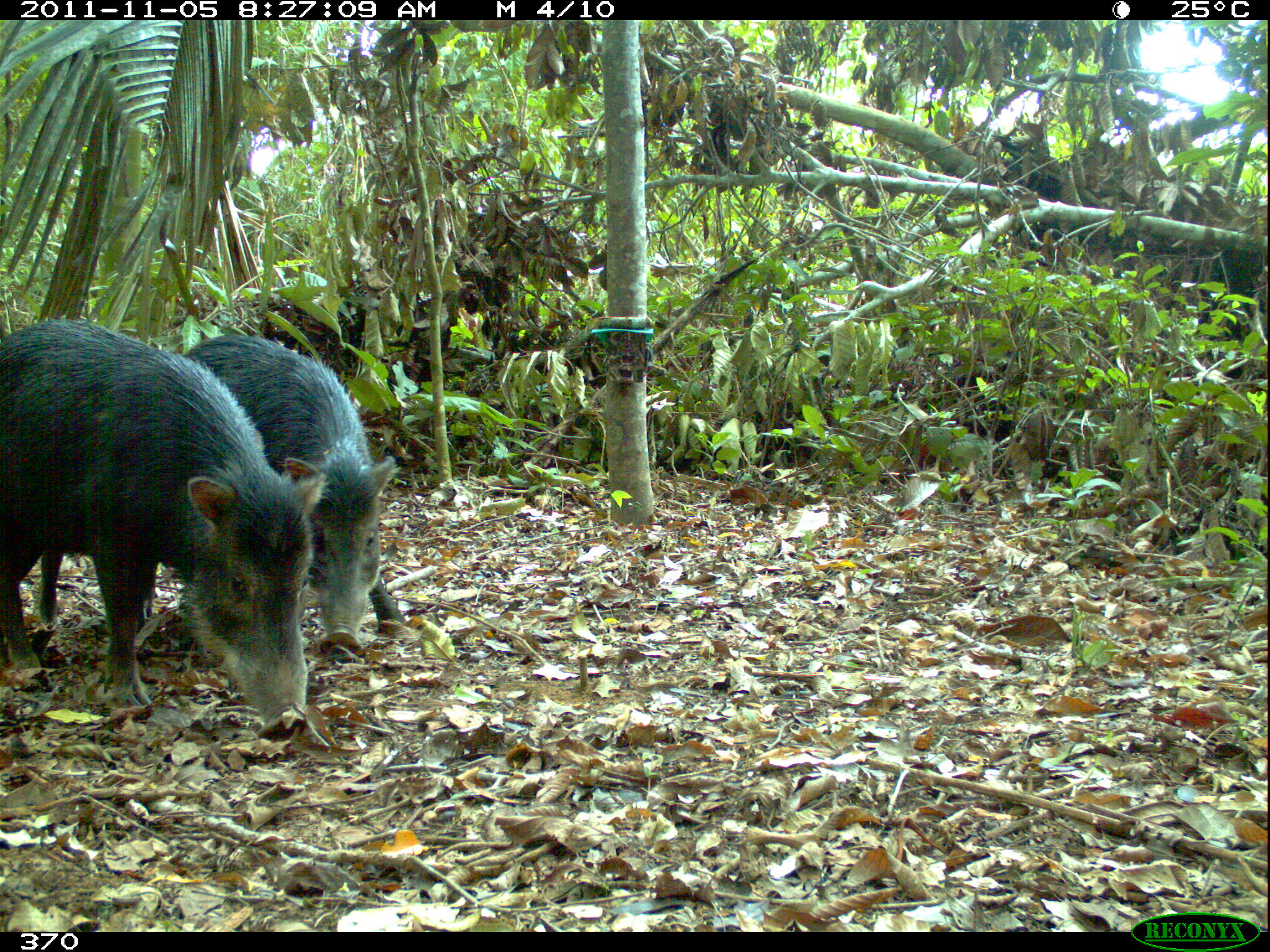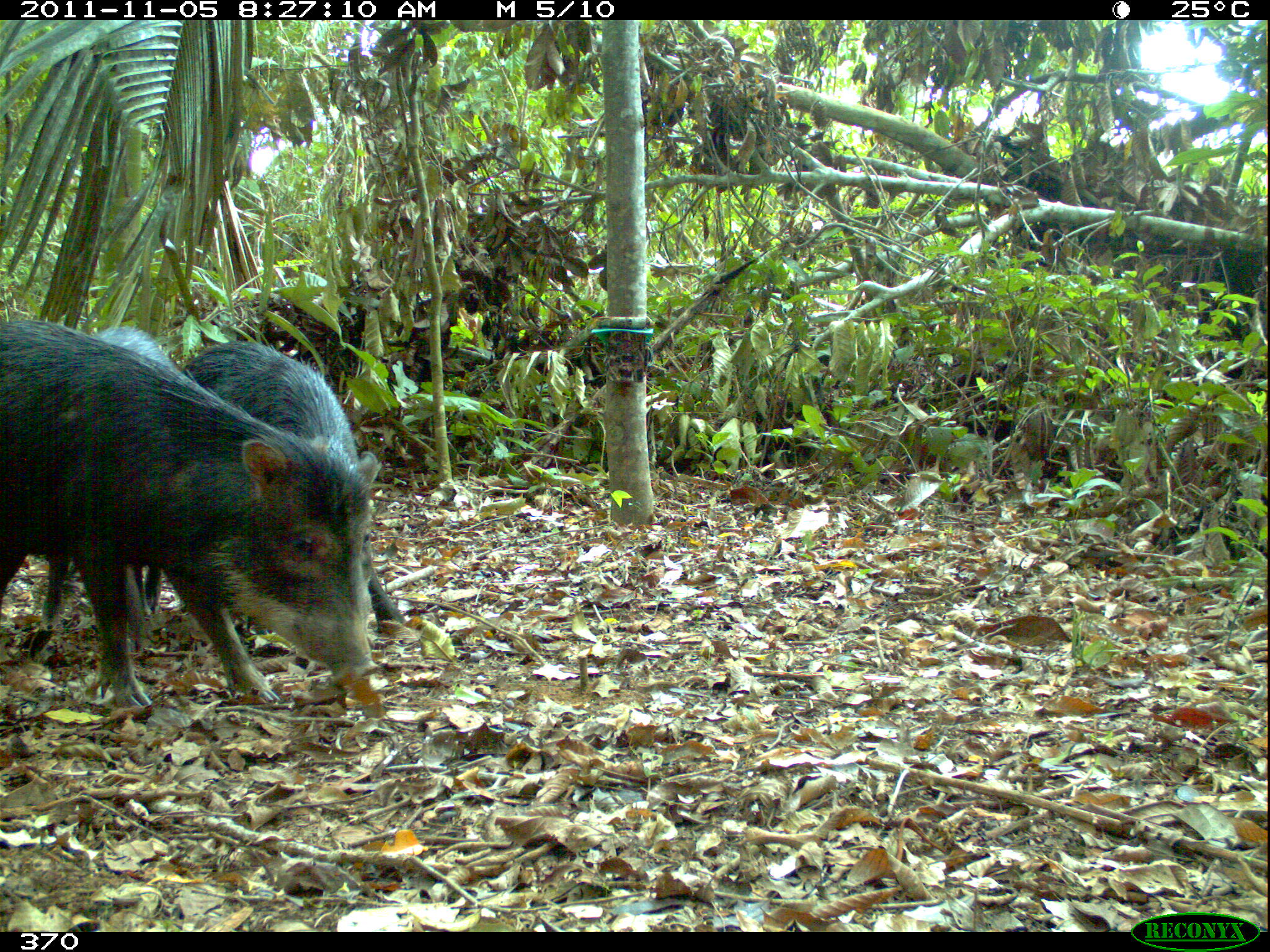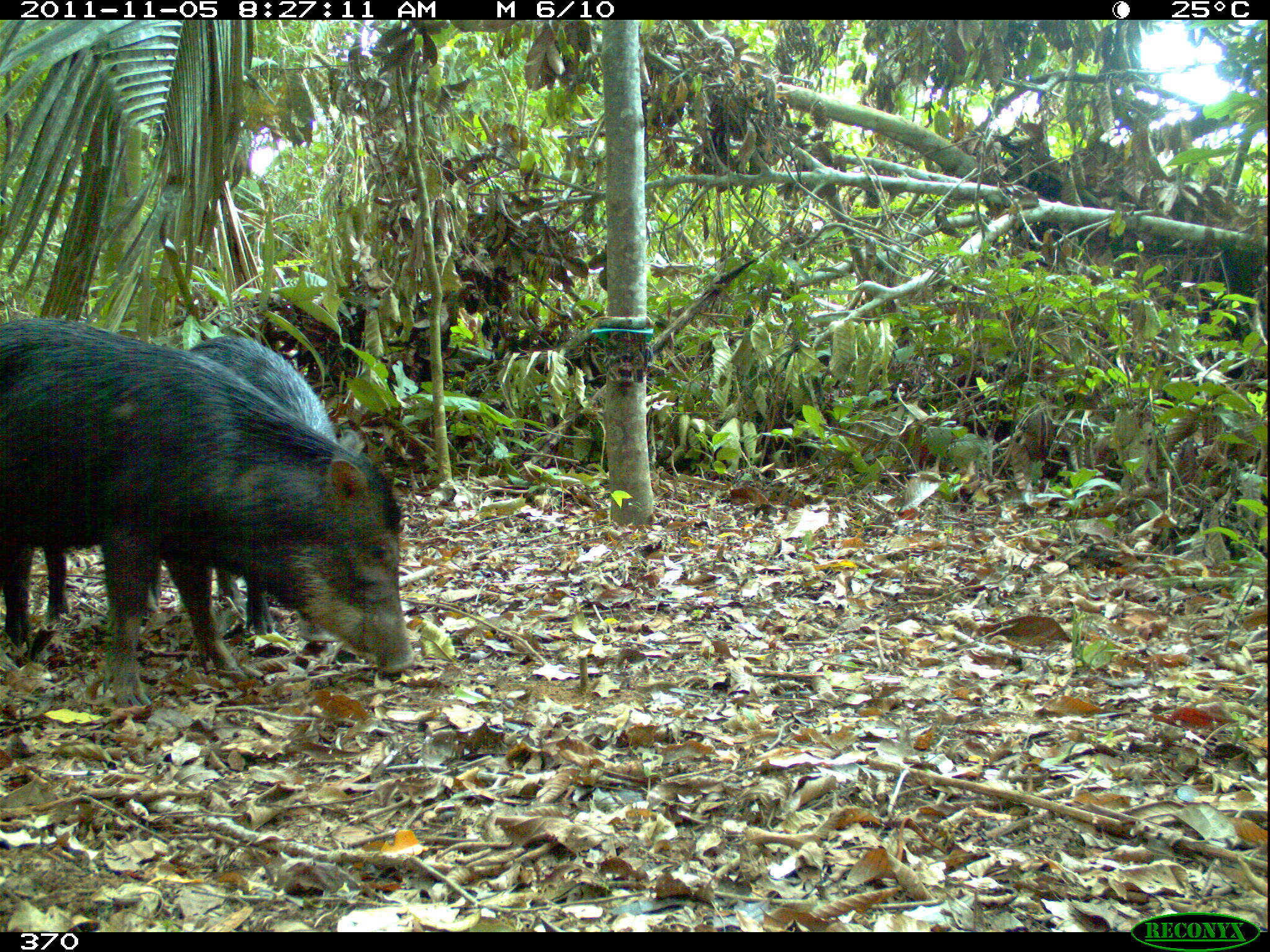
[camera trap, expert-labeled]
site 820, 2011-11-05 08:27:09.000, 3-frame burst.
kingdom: Animalia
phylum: Chordata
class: Mammalia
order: Artiodactyla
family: Tayassuidae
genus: Tayassu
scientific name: Tayassu pecari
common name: white-lipped peccary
Tayassu pecari (white-lipped peccary).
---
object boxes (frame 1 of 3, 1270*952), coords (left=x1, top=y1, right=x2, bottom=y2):
tayassu pecari: (left=0, top=314, right=318, bottom=735); (left=172, top=333, right=399, bottom=648)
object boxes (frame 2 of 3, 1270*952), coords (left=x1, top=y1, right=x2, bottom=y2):
tayassu pecari: (left=0, top=317, right=380, bottom=710); (left=171, top=339, right=408, bottom=654); (left=28, top=318, right=199, bottom=646)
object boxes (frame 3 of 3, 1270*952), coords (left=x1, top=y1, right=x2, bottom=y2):
tayassu pecari: (left=0, top=316, right=415, bottom=708); (left=161, top=333, right=339, bottom=637)